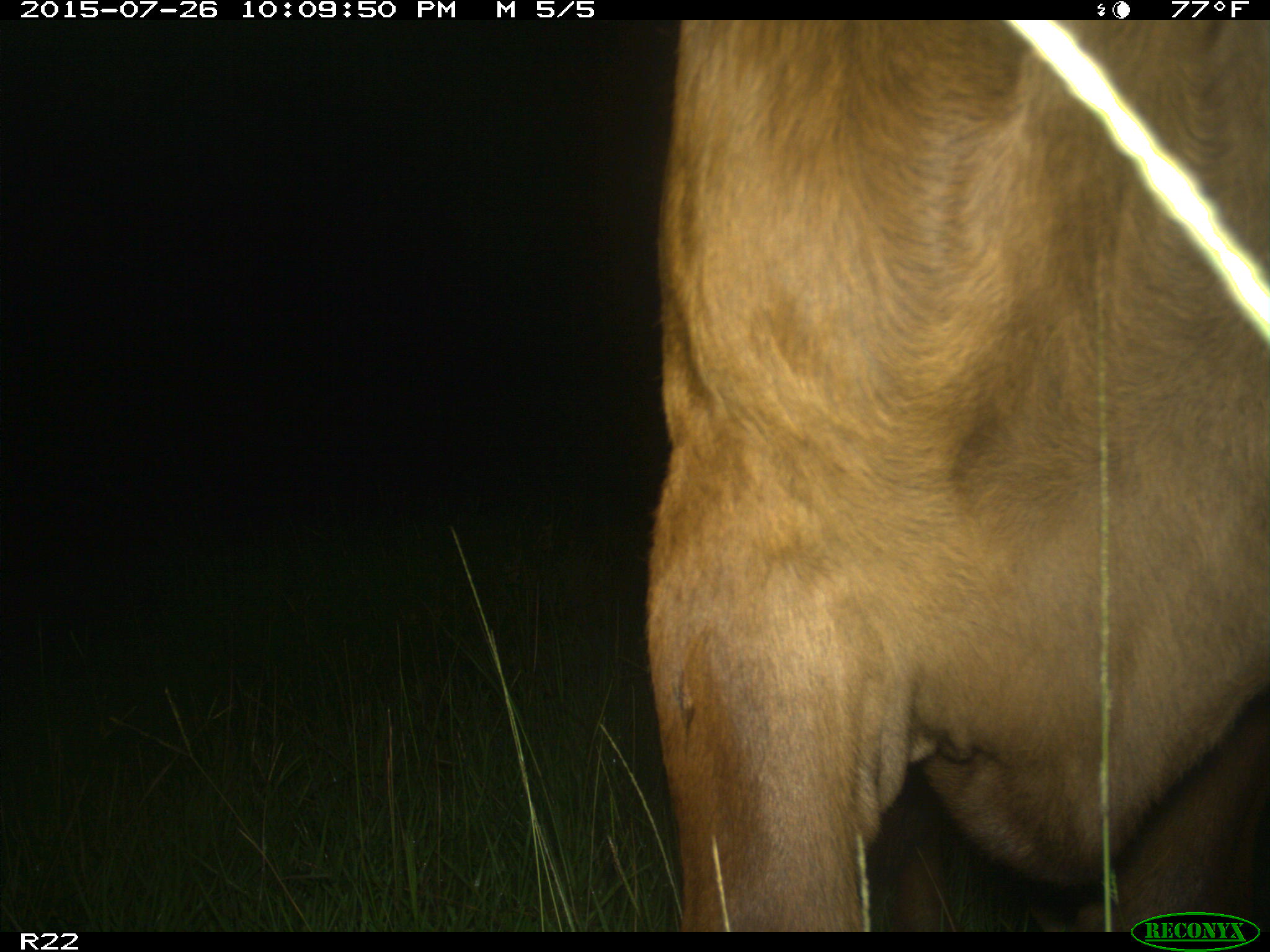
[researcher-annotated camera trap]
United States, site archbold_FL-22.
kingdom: Animalia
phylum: Chordata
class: Mammalia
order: Artiodactyla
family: Bovidae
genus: Bos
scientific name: Bos taurus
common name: domestic cow